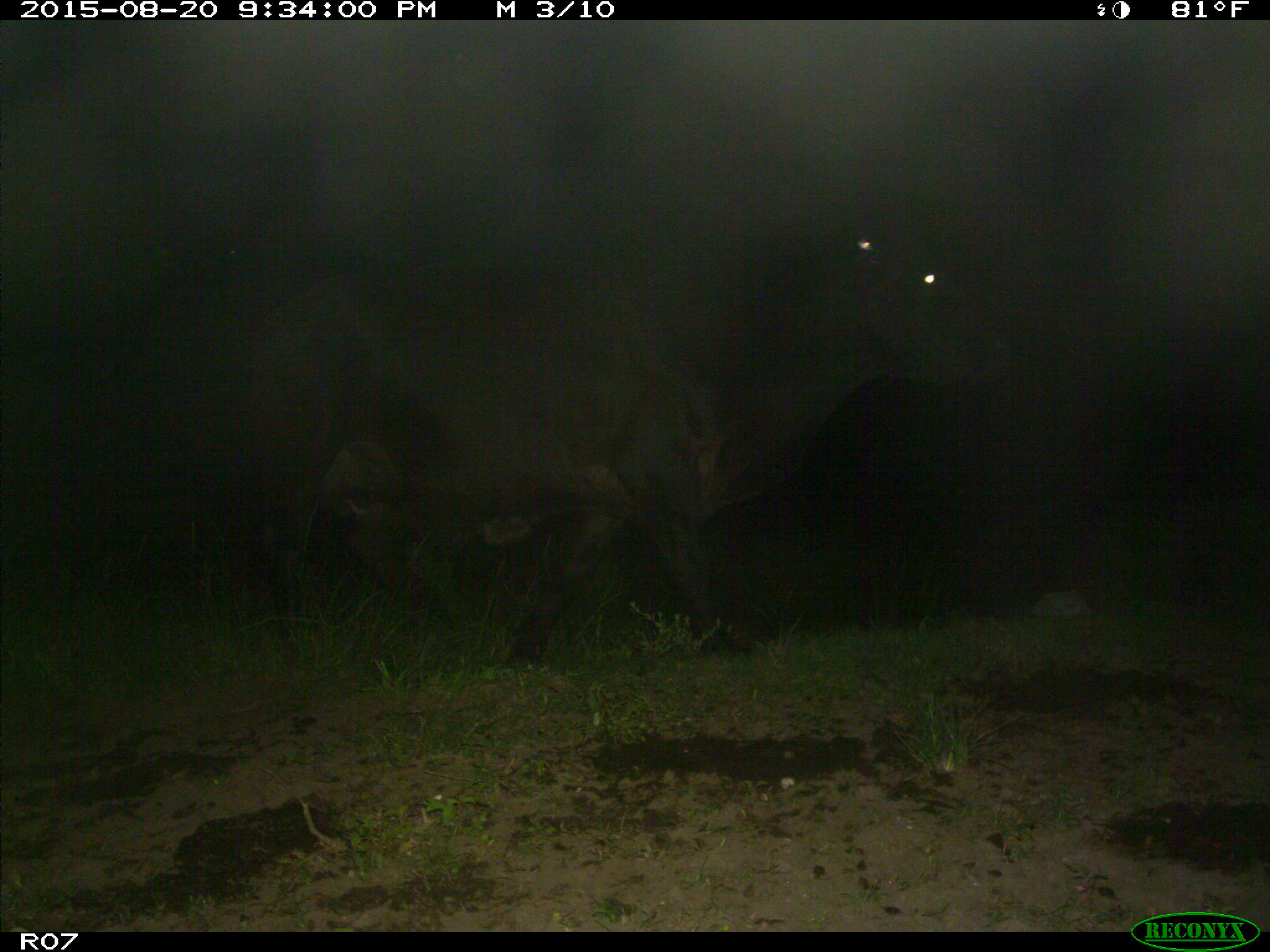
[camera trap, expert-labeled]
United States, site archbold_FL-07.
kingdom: Animalia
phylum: Chordata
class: Mammalia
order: Artiodactyla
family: Bovidae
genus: Bos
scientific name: Bos taurus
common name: domestic cow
Bos taurus (domestic cow).